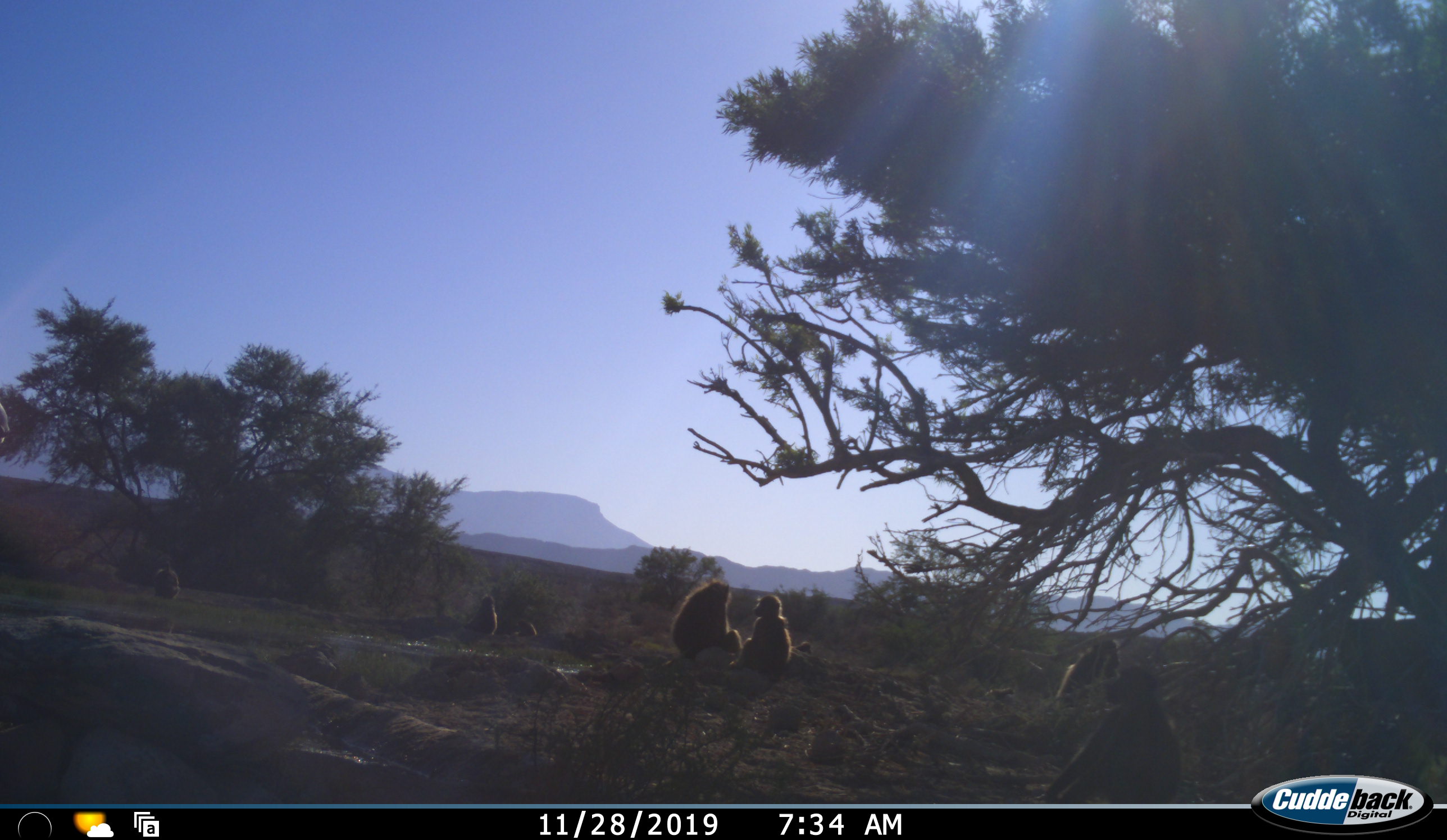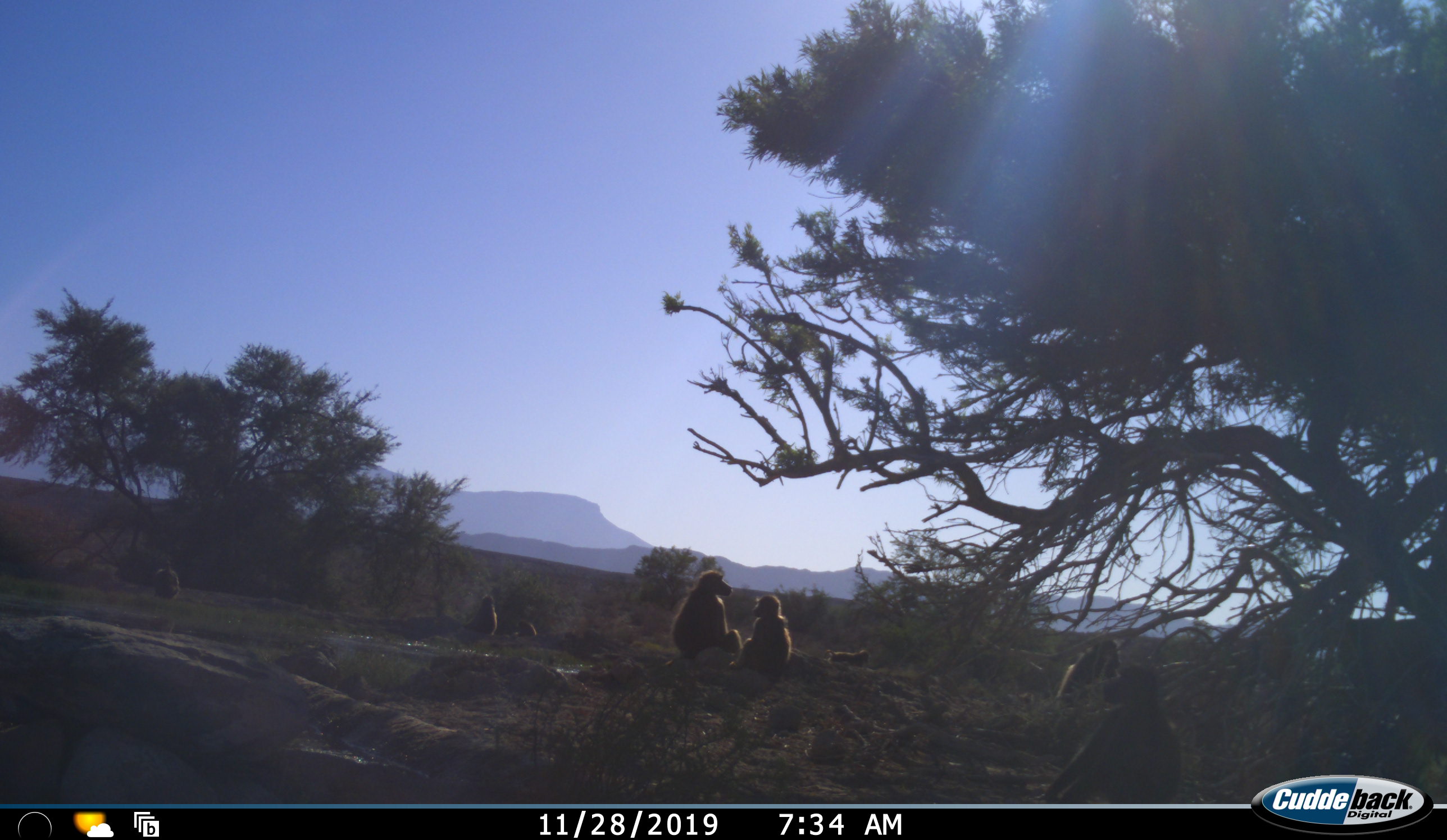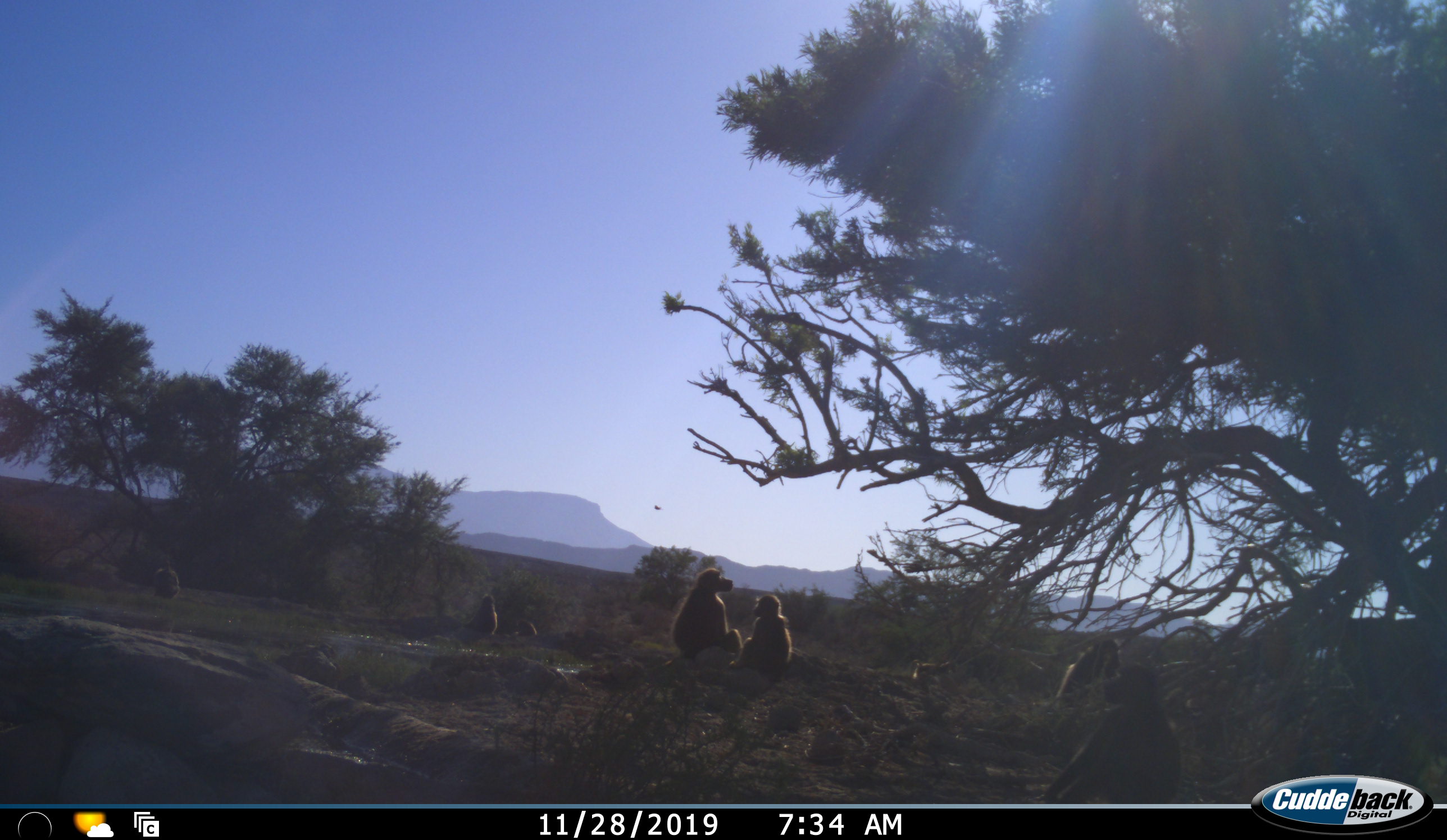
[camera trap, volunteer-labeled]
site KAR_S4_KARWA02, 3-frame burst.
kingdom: Animalia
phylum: Chordata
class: Mammalia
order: Primates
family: Cercopithecidae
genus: Papio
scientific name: Papio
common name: baboon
Baboon (Papio), count 8. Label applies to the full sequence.